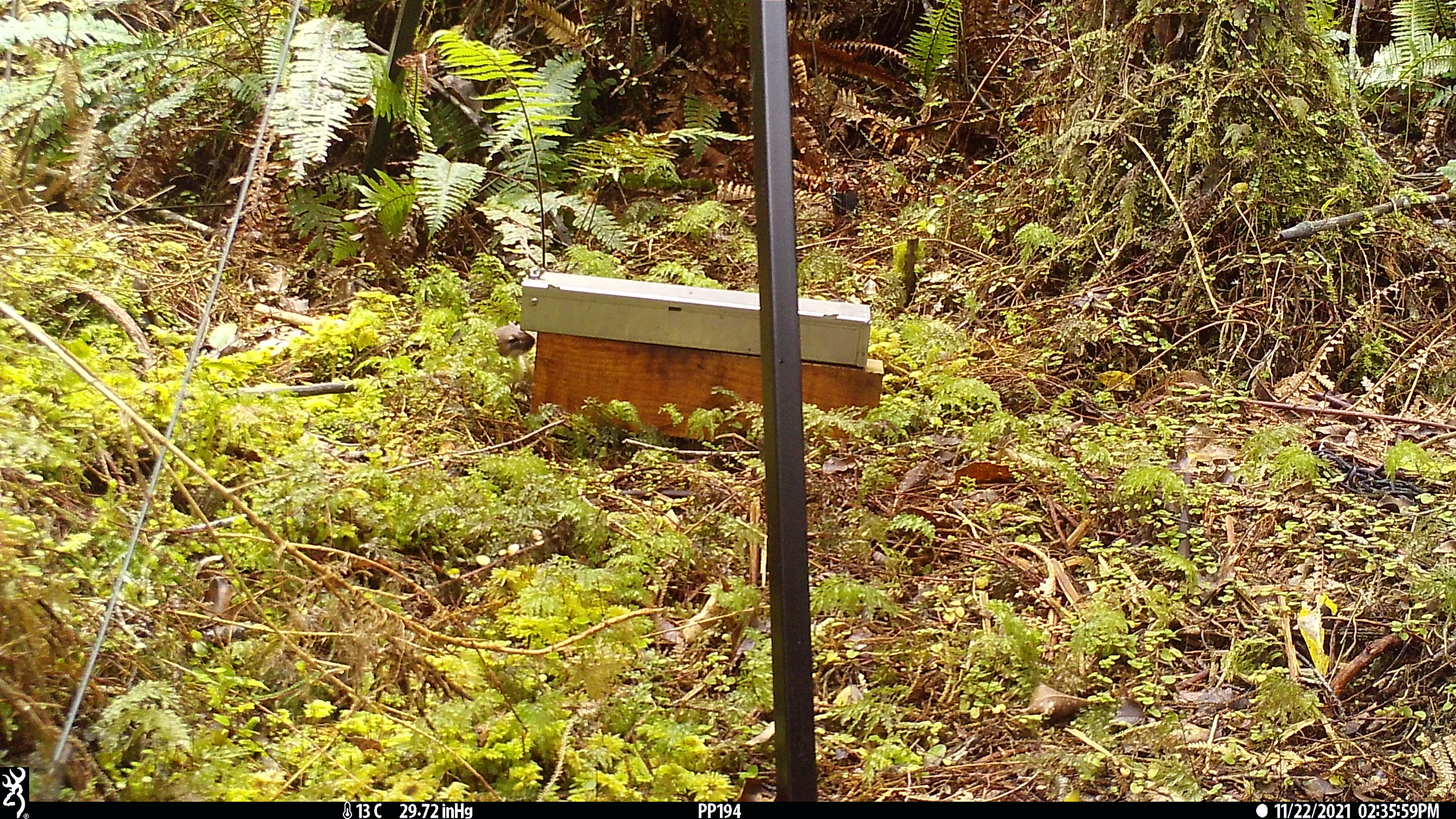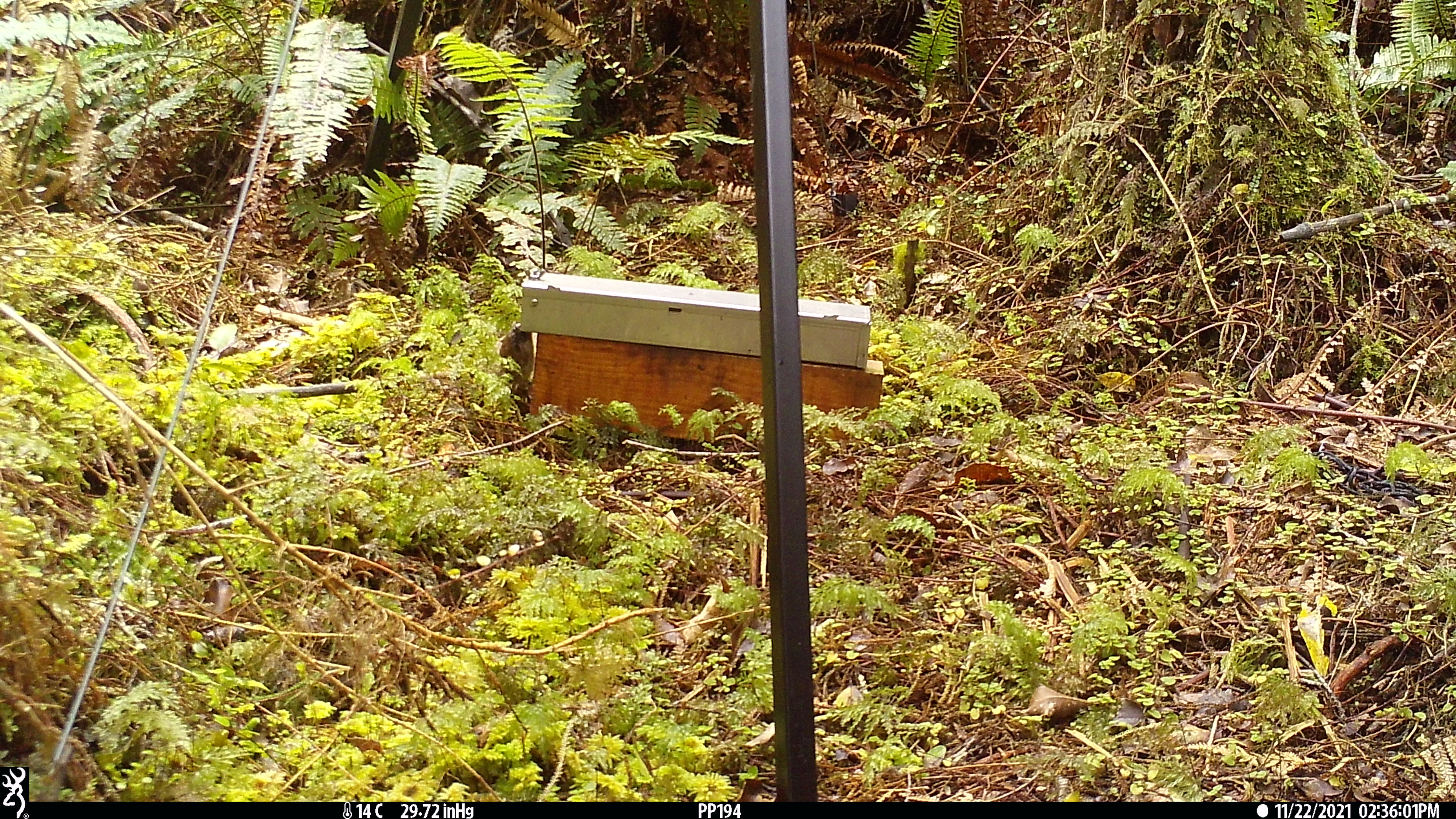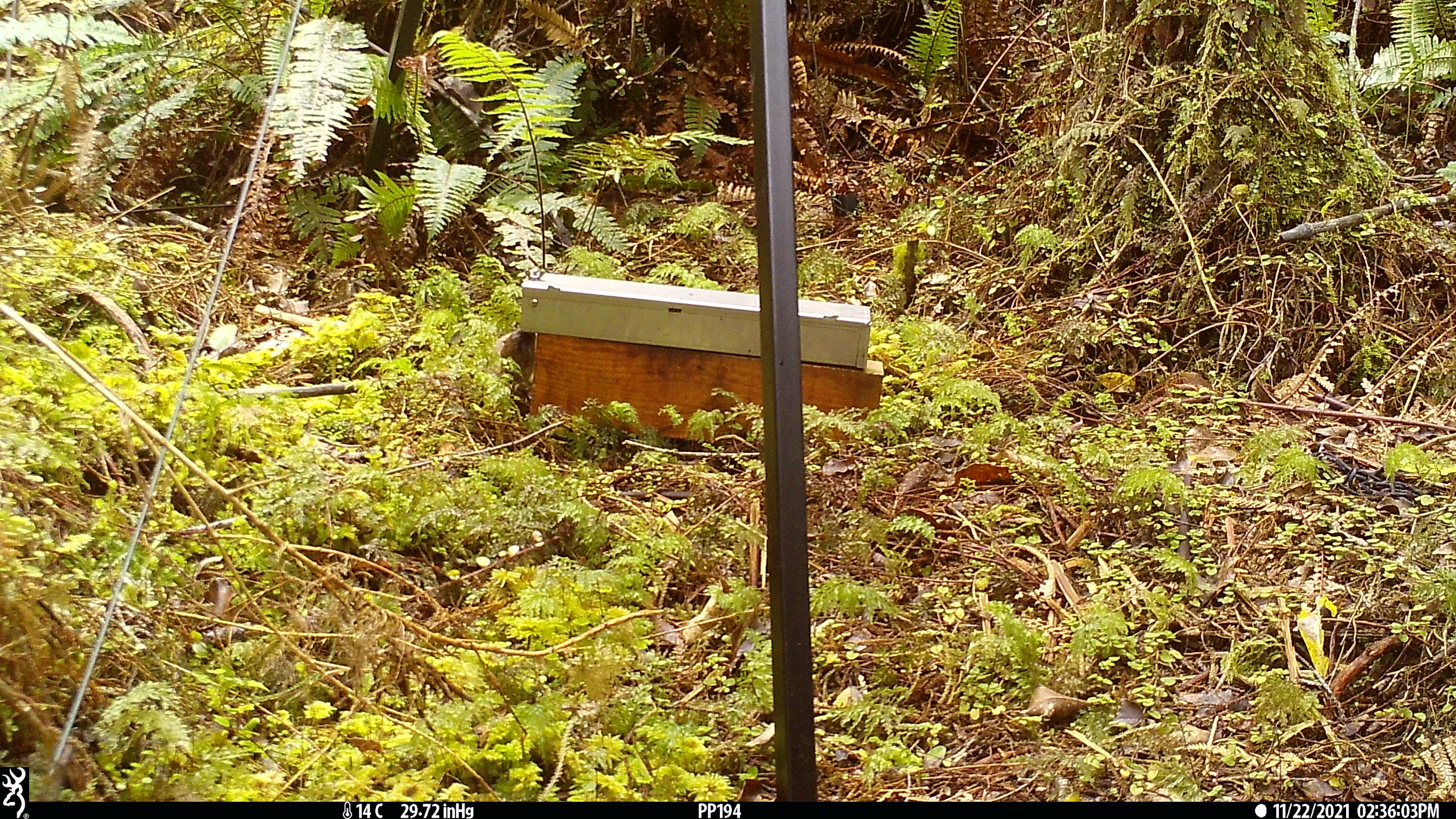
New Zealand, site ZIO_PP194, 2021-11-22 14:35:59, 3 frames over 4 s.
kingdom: Animalia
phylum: Chordata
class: Mammalia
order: Carnivora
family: Mustelidae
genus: Mustela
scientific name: Mustela erminea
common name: stoat